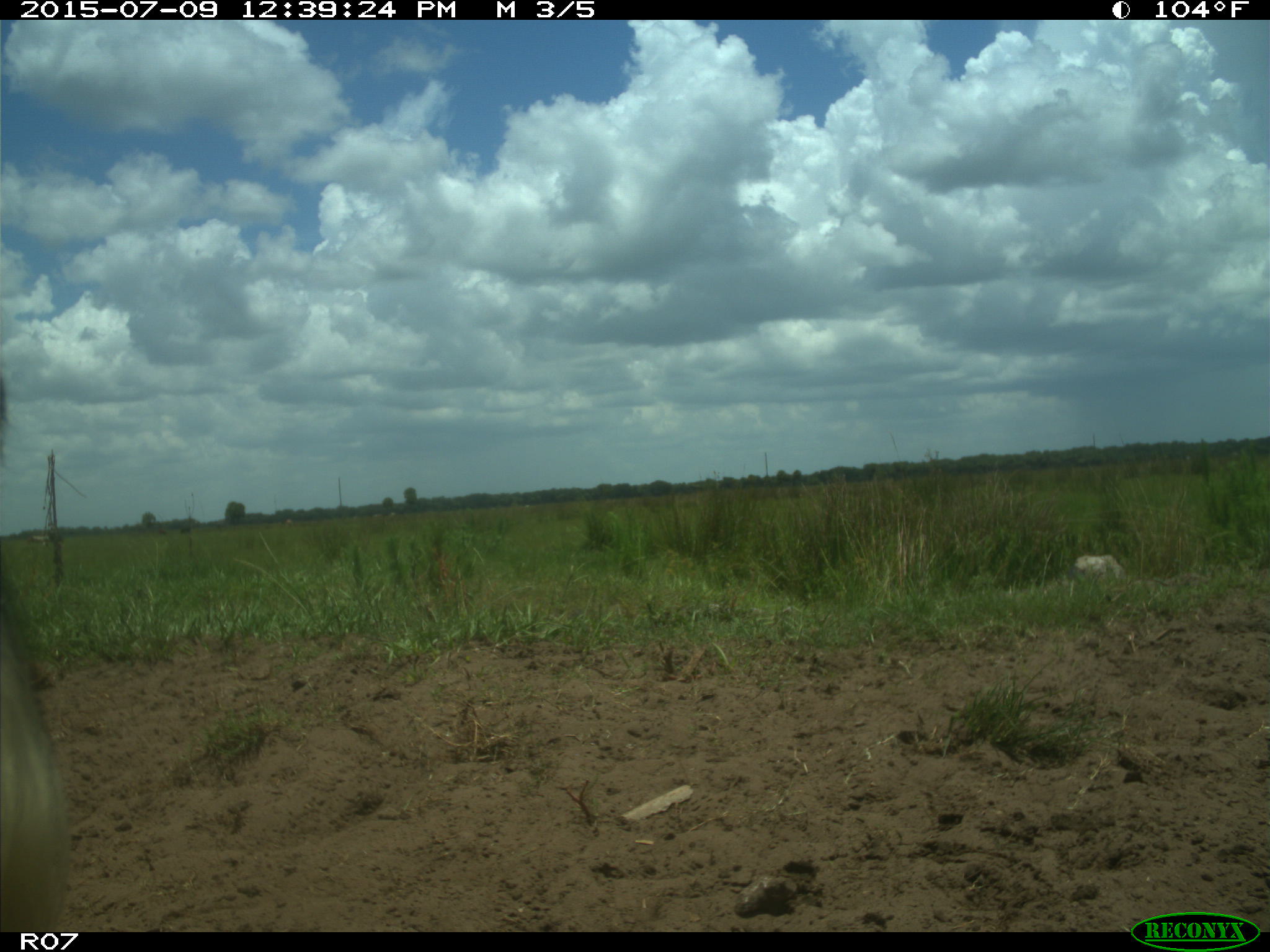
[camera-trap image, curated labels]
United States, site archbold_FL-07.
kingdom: Animalia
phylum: Chordata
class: Mammalia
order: Artiodactyla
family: Bovidae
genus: Bos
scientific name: Bos taurus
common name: domestic cow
Bos taurus (domestic cow).